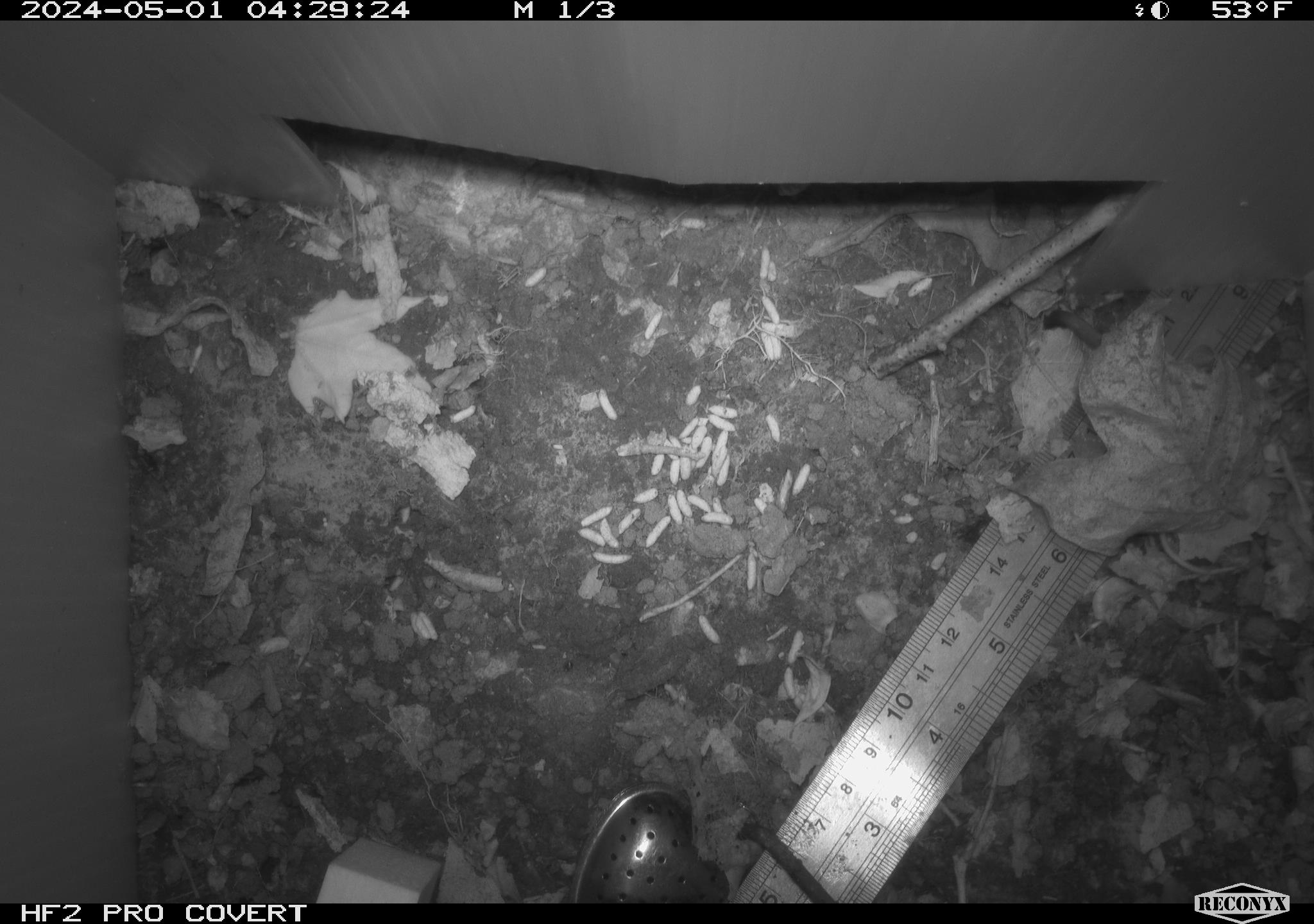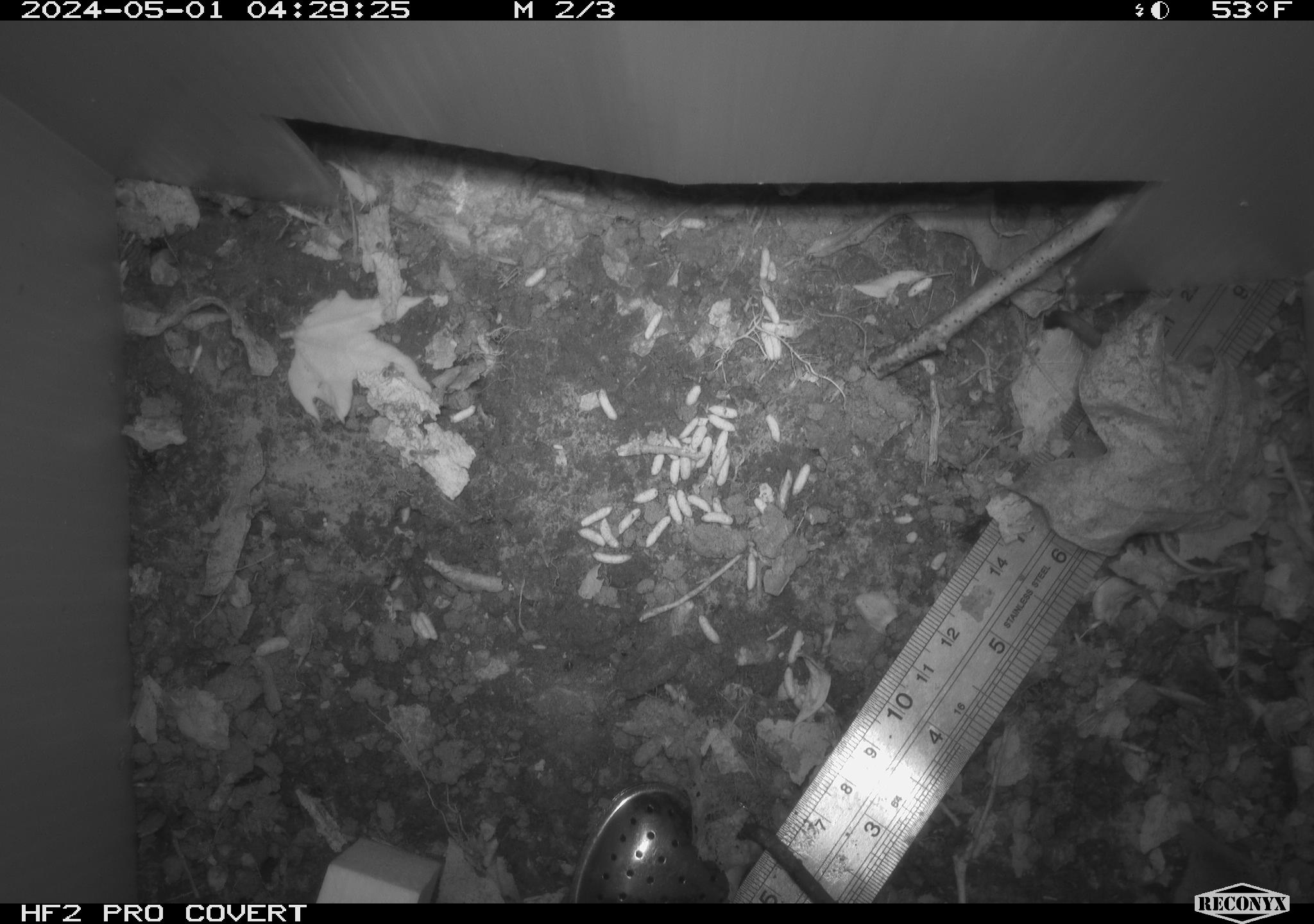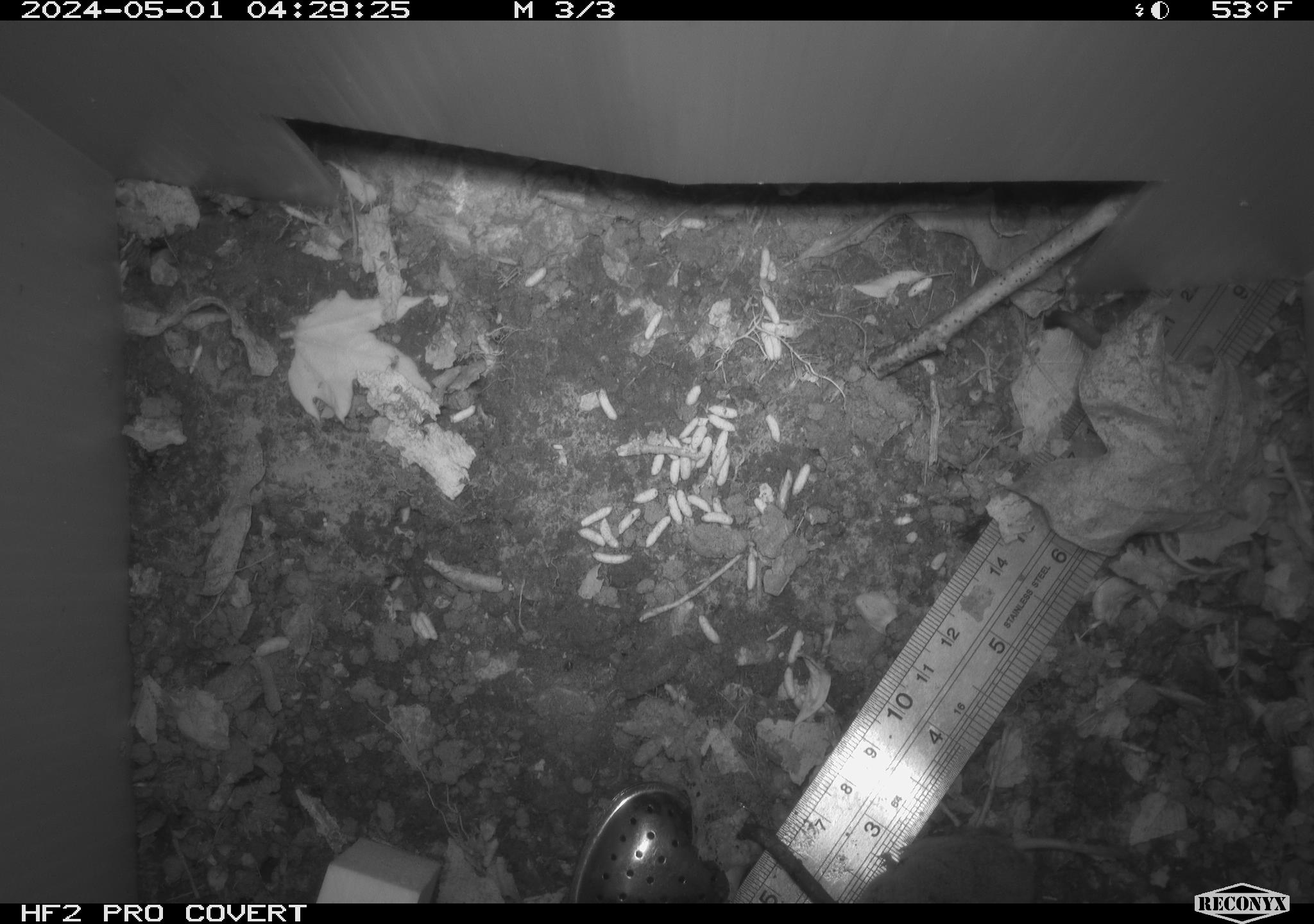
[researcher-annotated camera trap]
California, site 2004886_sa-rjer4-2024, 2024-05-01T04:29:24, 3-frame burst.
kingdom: Animalia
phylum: Chordata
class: Mammalia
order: Rodentia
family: Geomyidae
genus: Thomomys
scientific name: Thomomys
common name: smooth-toothed pocket gophers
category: thomomys species